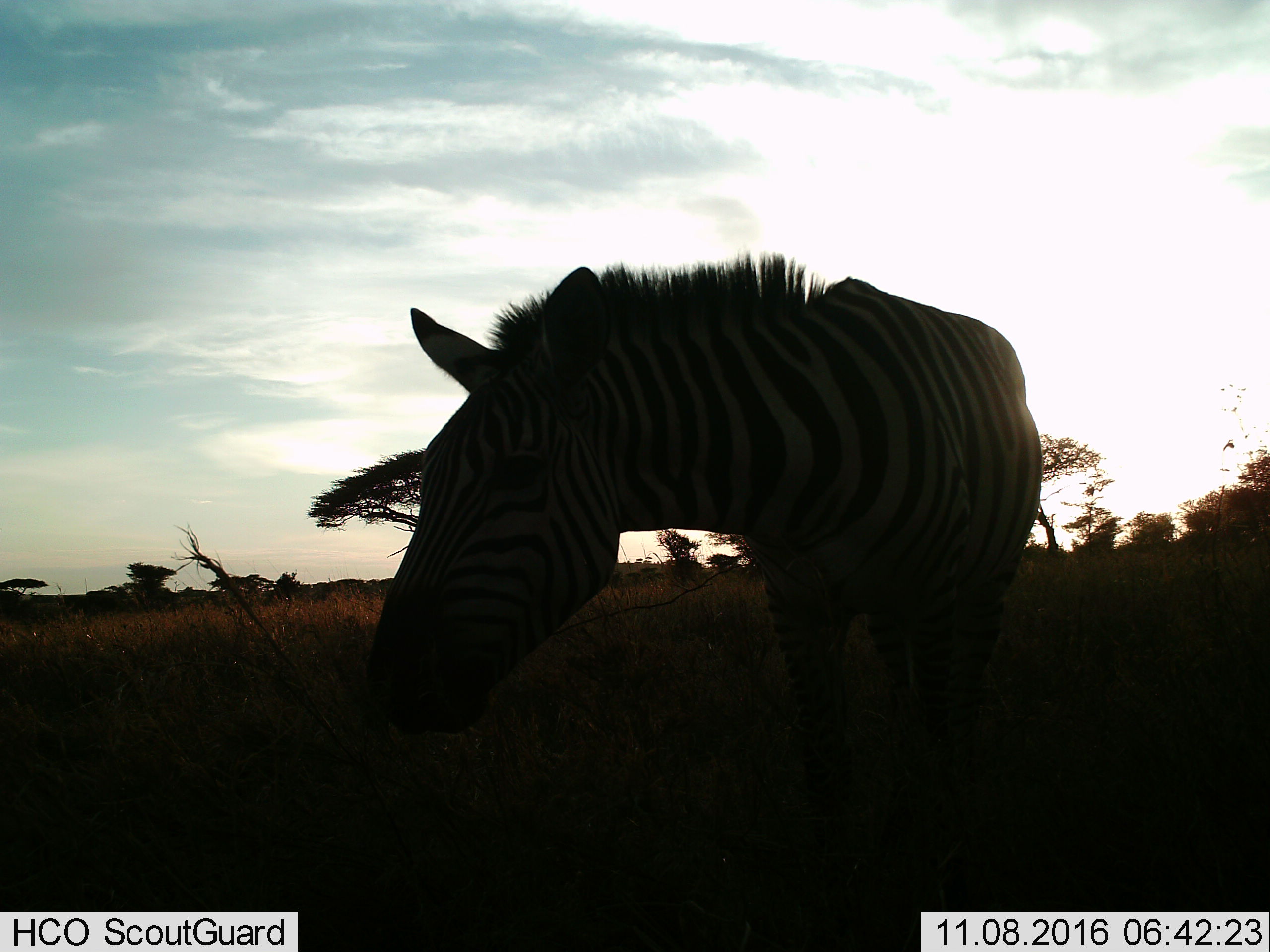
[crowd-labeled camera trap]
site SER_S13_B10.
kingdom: Animalia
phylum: Chordata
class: Mammalia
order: Perissodactyla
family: Equidae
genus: Equus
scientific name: Equus quagga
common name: plains zebra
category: zebraplains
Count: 1.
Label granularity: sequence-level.